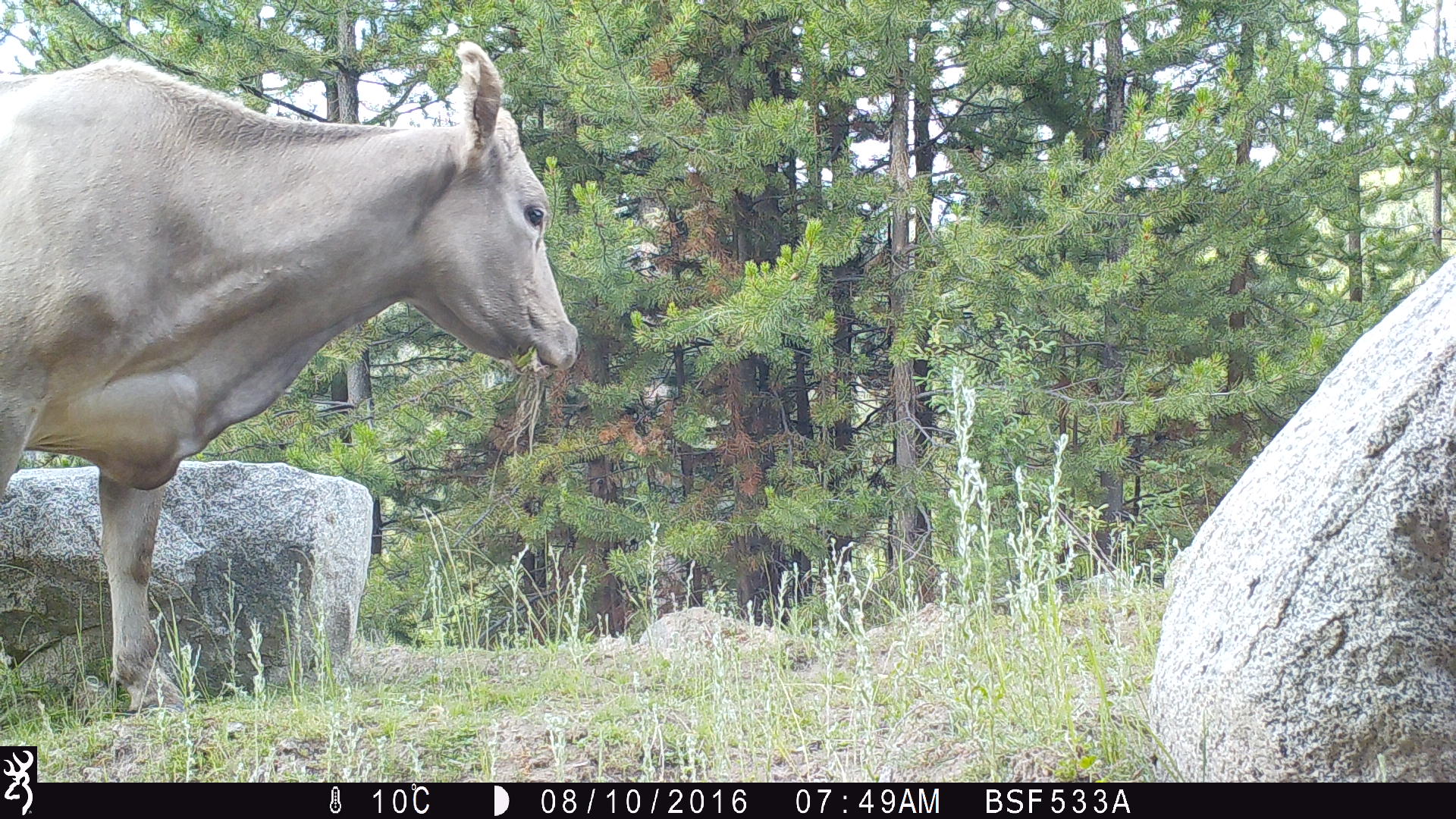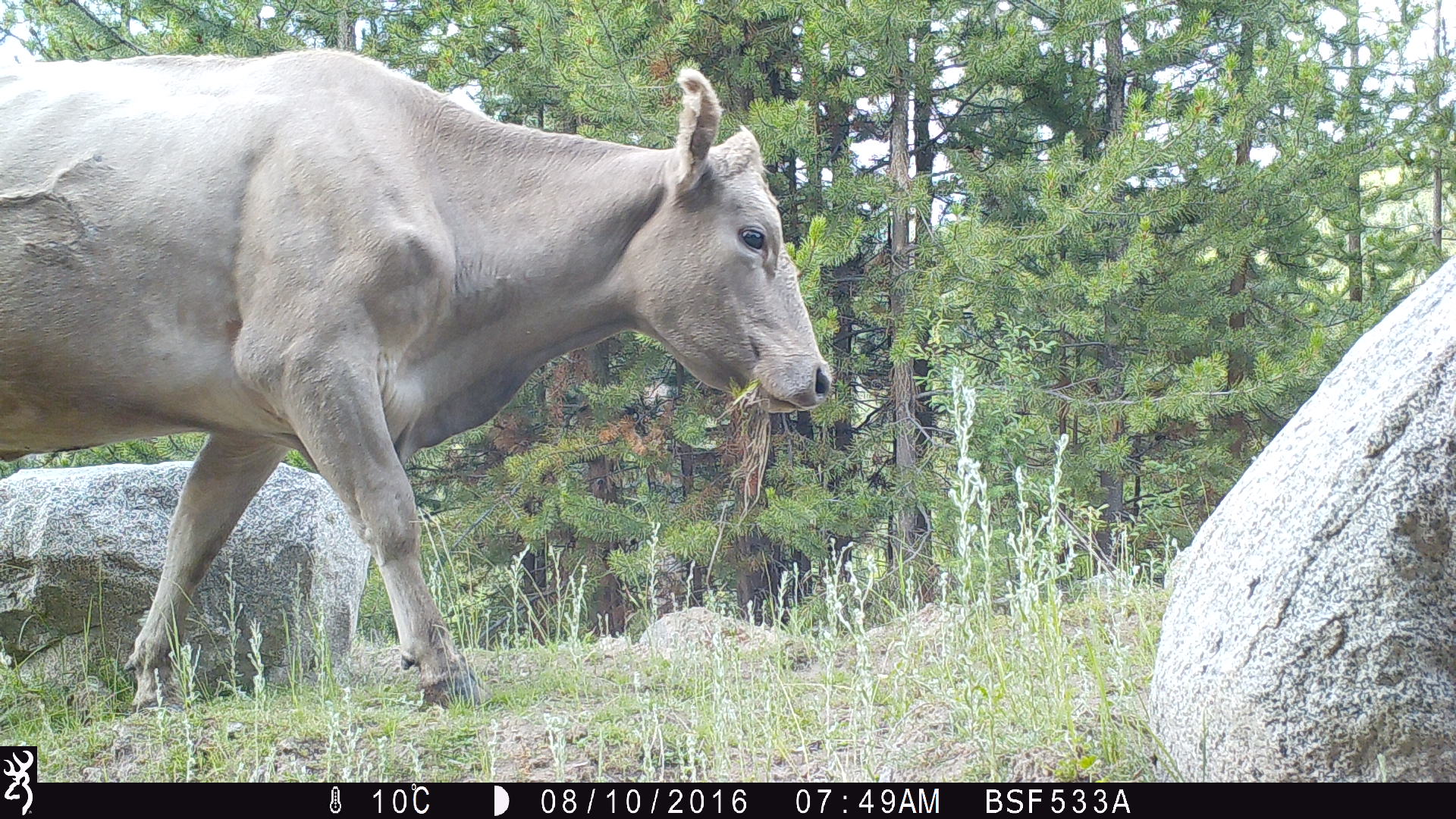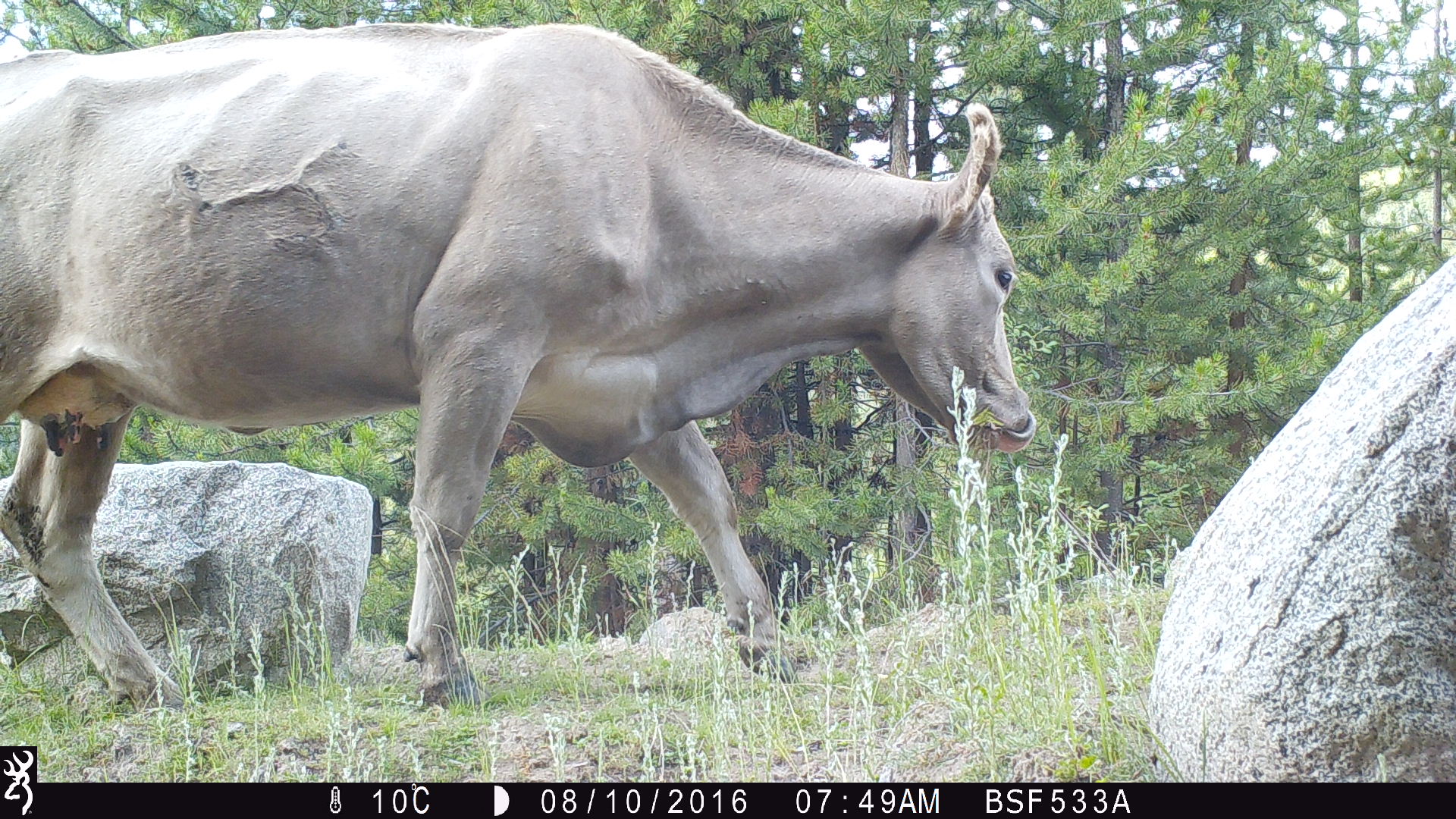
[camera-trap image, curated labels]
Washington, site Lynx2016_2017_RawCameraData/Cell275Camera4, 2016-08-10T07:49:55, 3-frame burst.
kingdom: Animalia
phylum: Chordata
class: Mammalia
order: Artiodactyla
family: Bovidae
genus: Bos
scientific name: Bos taurus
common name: domestic cattle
Domestic cattle (Bos taurus). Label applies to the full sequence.